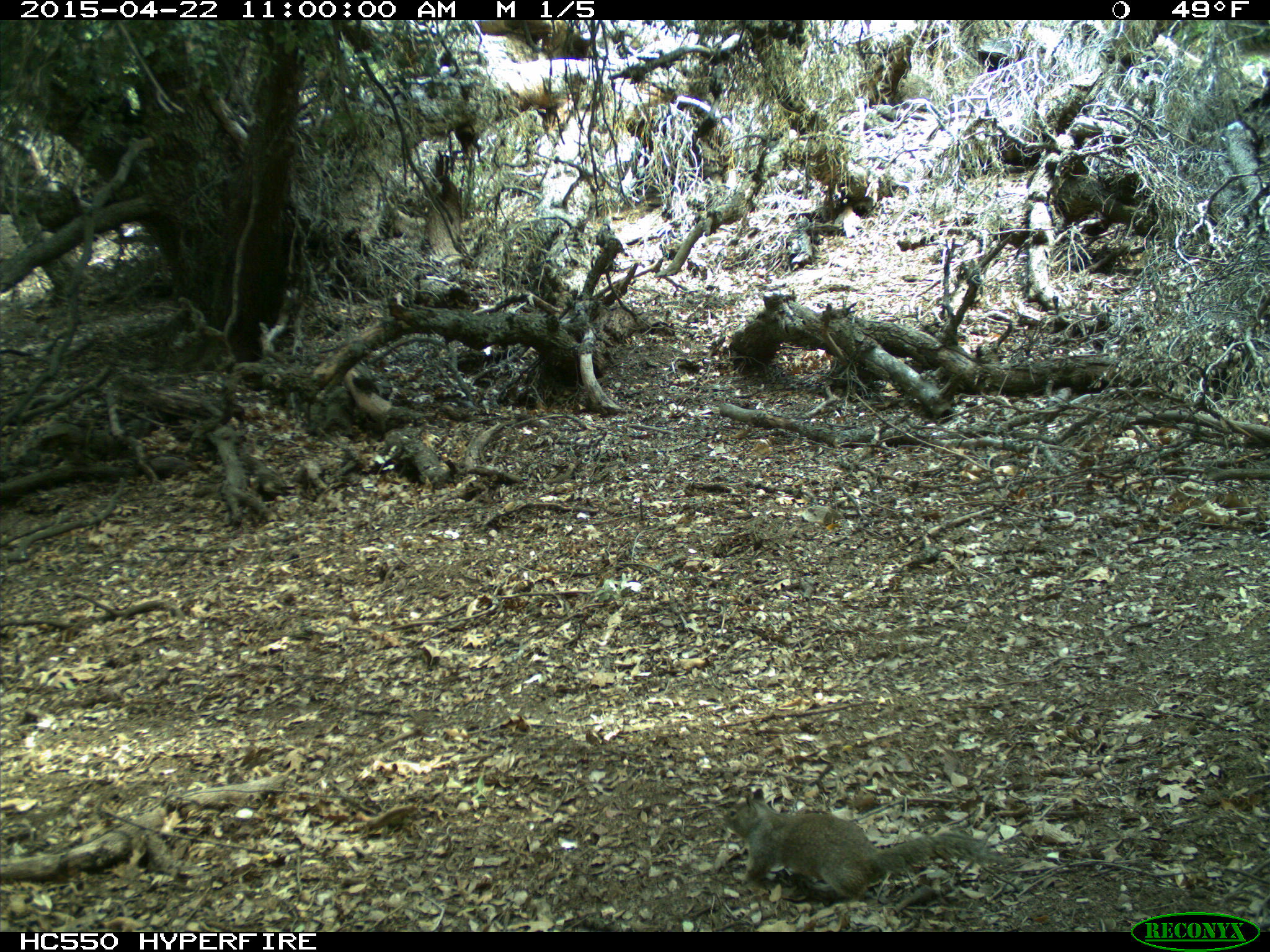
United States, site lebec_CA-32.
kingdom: Animalia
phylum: Chordata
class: Mammalia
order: Rodentia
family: Sciuridae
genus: Otospermophilus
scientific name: Otospermophilus beecheyi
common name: california ground squirrel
Otospermophilus beecheyi (california ground squirrel).